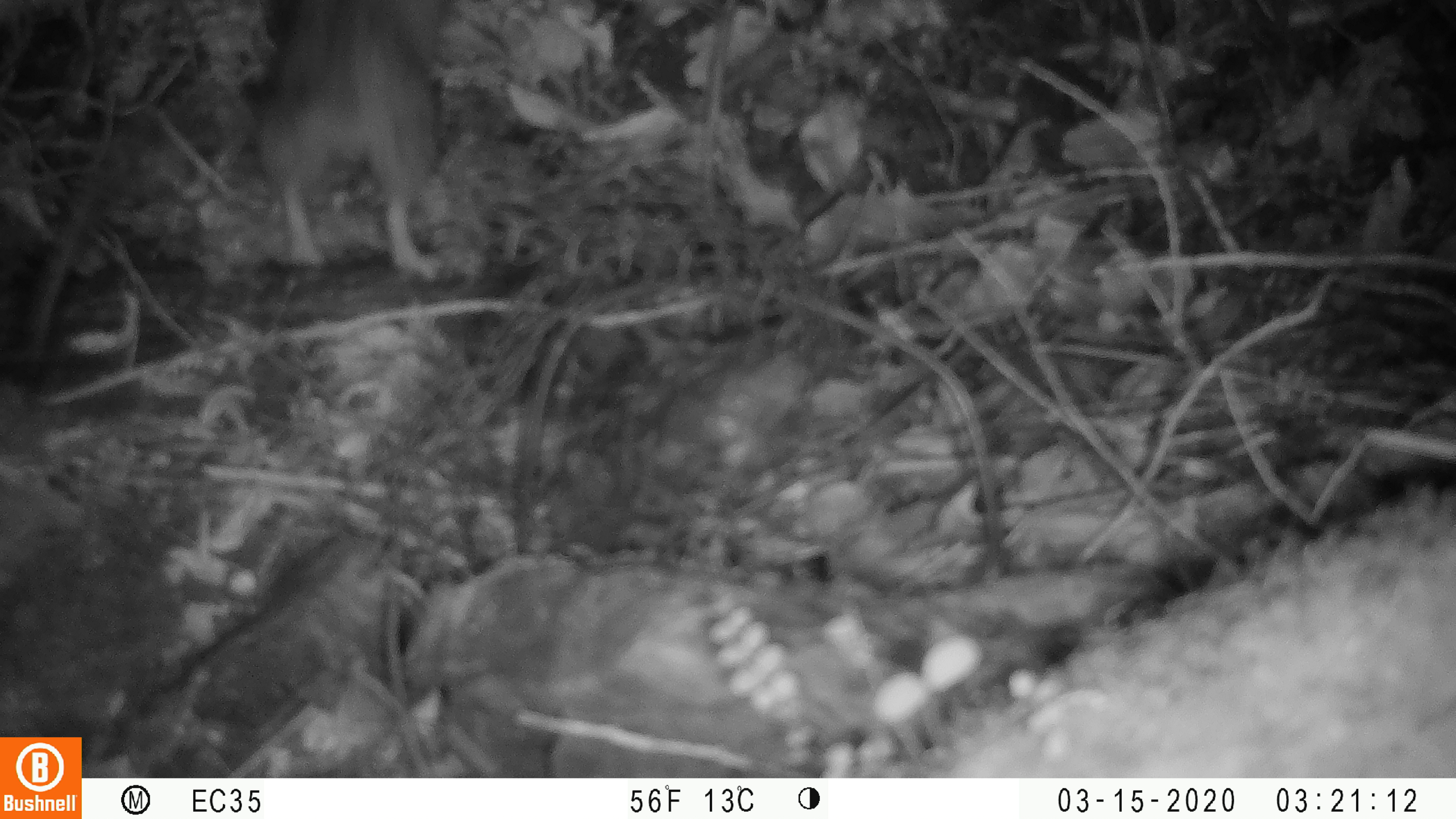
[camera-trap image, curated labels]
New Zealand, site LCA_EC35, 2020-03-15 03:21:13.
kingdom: Animalia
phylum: Chordata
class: Mammalia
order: Rodentia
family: Muridae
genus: Rattus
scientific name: Rattus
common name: rat